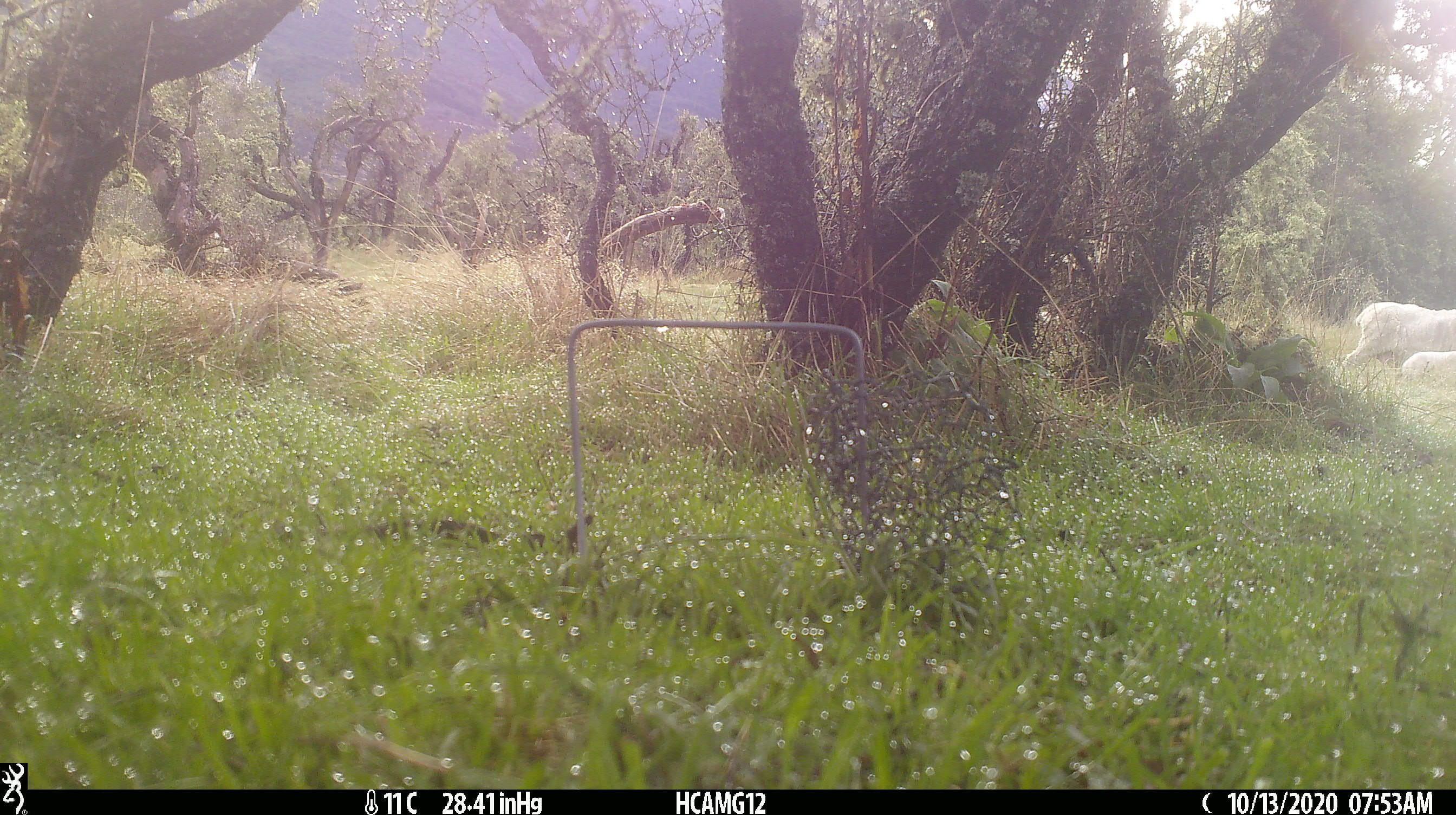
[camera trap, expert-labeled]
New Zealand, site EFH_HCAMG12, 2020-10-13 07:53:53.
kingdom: Animalia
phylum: Chordata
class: Mammalia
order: Artiodactyla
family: Bovidae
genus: Ovis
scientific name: Ovis aries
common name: domestic sheep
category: sheep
Sheep (domestic sheep) (Ovis aries).